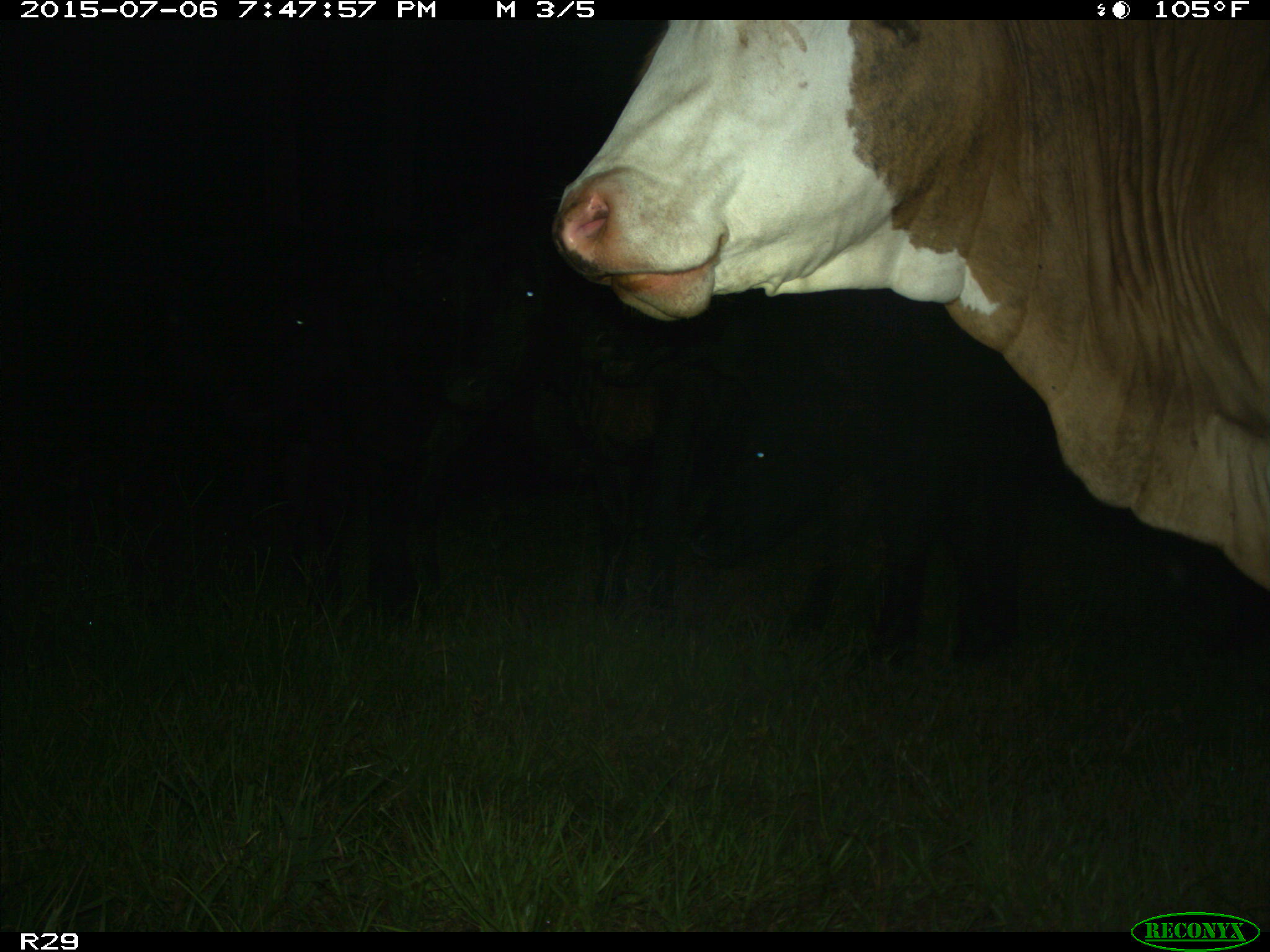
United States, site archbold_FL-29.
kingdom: Animalia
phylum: Chordata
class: Mammalia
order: Artiodactyla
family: Bovidae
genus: Bos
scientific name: Bos taurus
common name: domestic cow